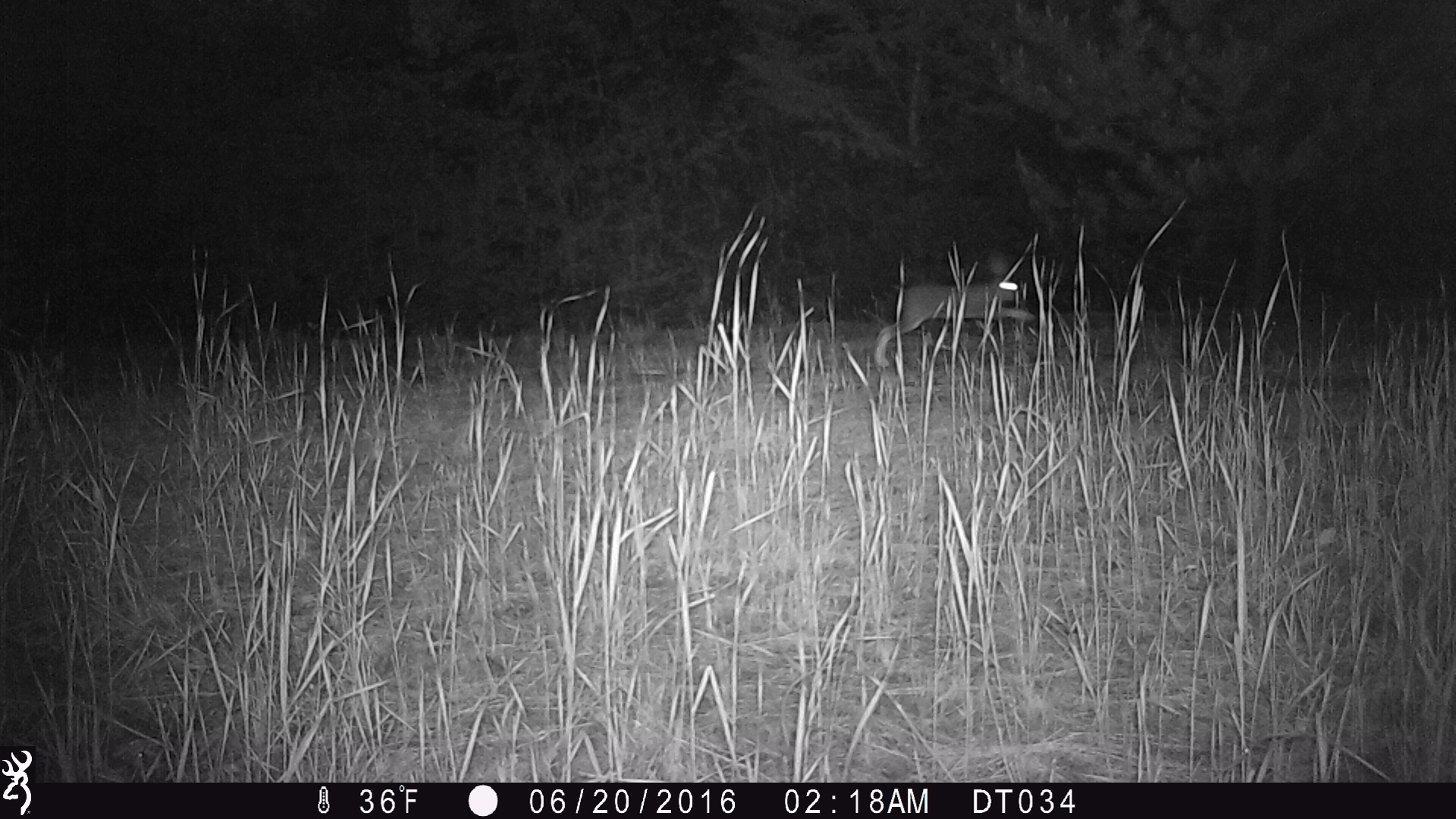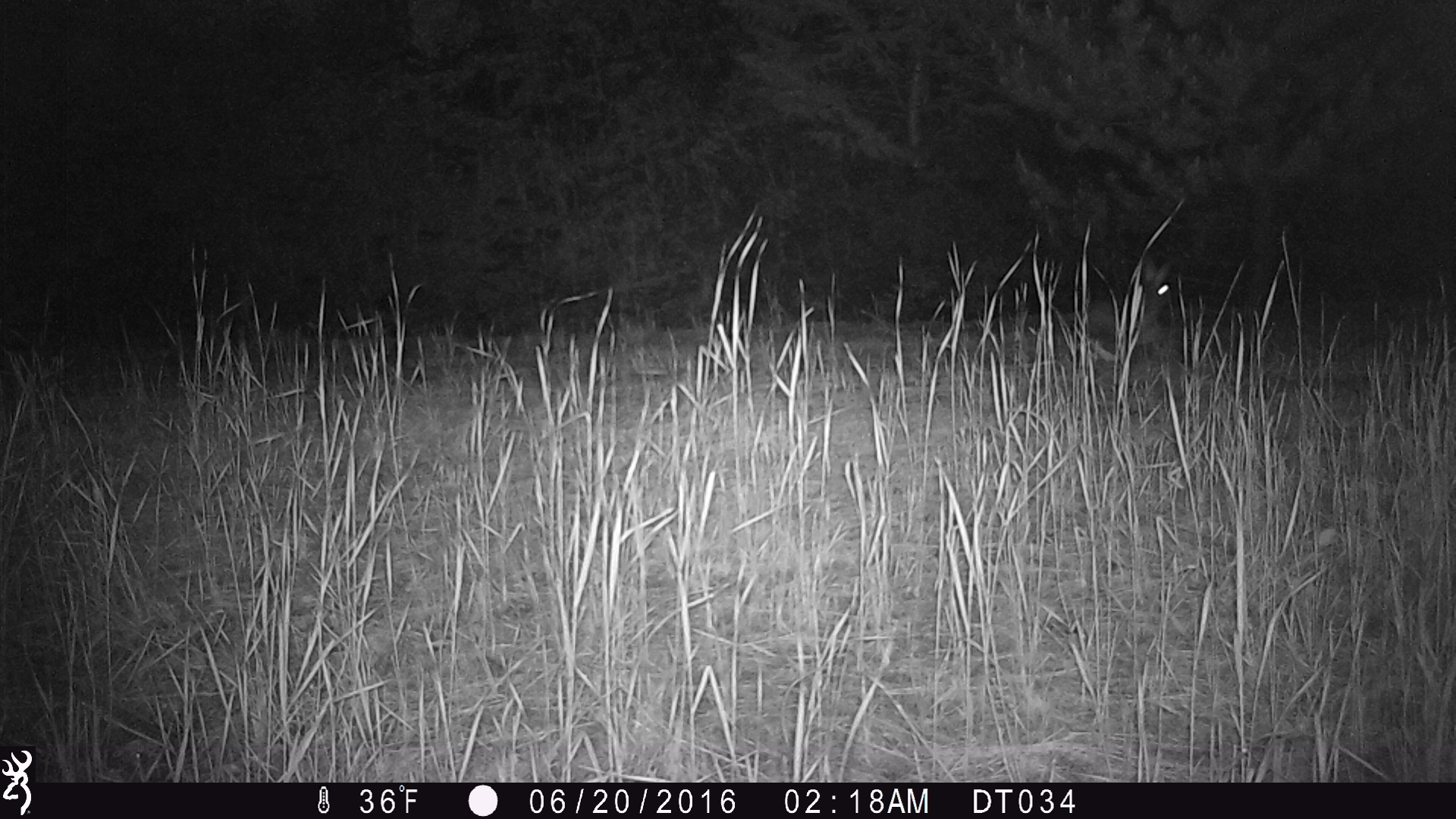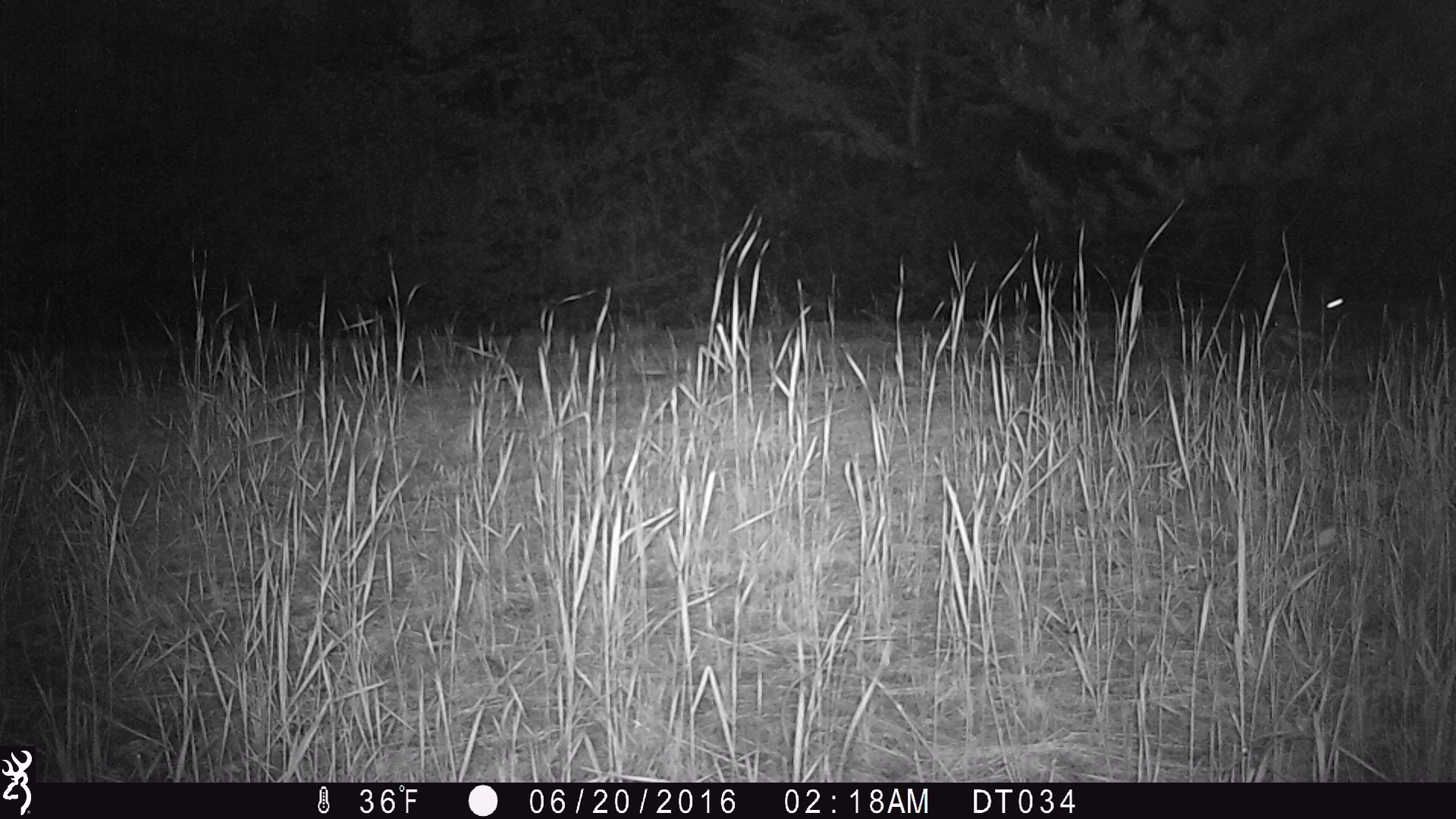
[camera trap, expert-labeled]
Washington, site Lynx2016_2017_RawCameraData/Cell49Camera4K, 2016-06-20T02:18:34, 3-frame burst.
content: unidentified animal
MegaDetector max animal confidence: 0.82